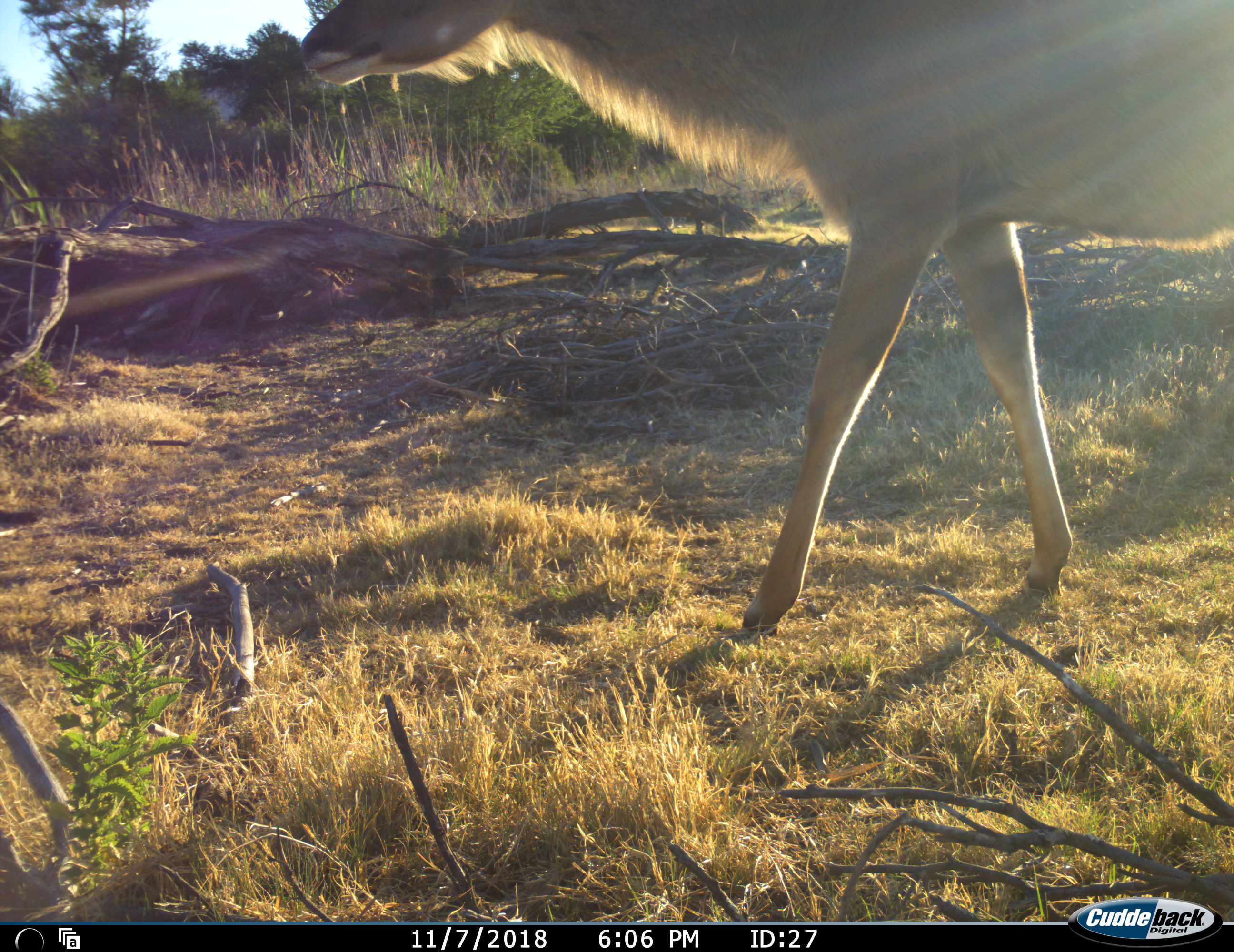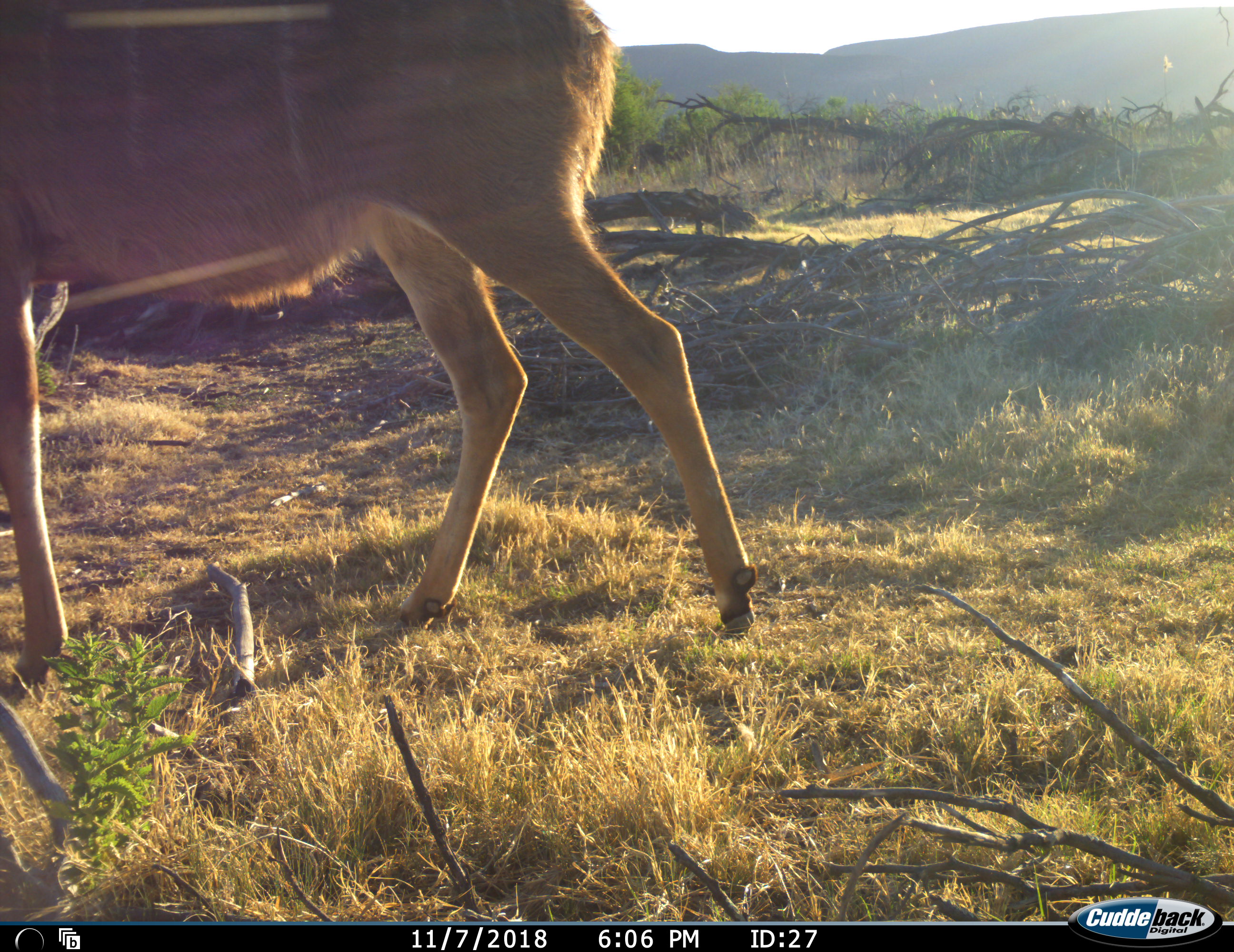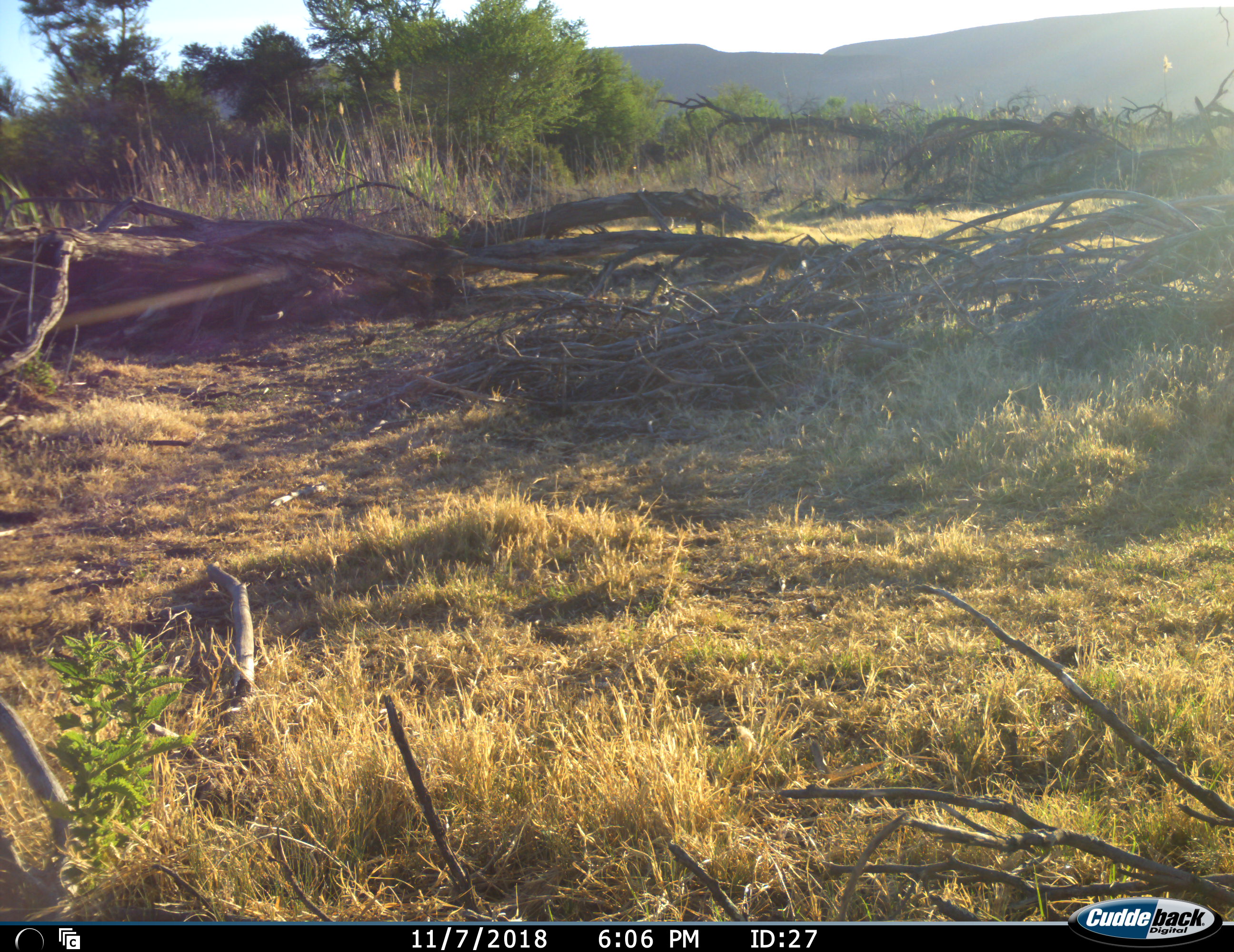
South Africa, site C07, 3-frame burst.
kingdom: Animalia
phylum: Chordata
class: Mammalia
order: Artiodactyla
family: Bovidae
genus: Tragelaphus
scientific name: Tragelaphus strepsiceros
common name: greater kudu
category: kudu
Kudu (greater kudu) (Tragelaphus strepsiceros), count 1. Behavior (volunteer vote fractions): standing 17%, resting 0%, moving 100%, interacting 0%. Young present (vote fraction): 0%. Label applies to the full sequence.